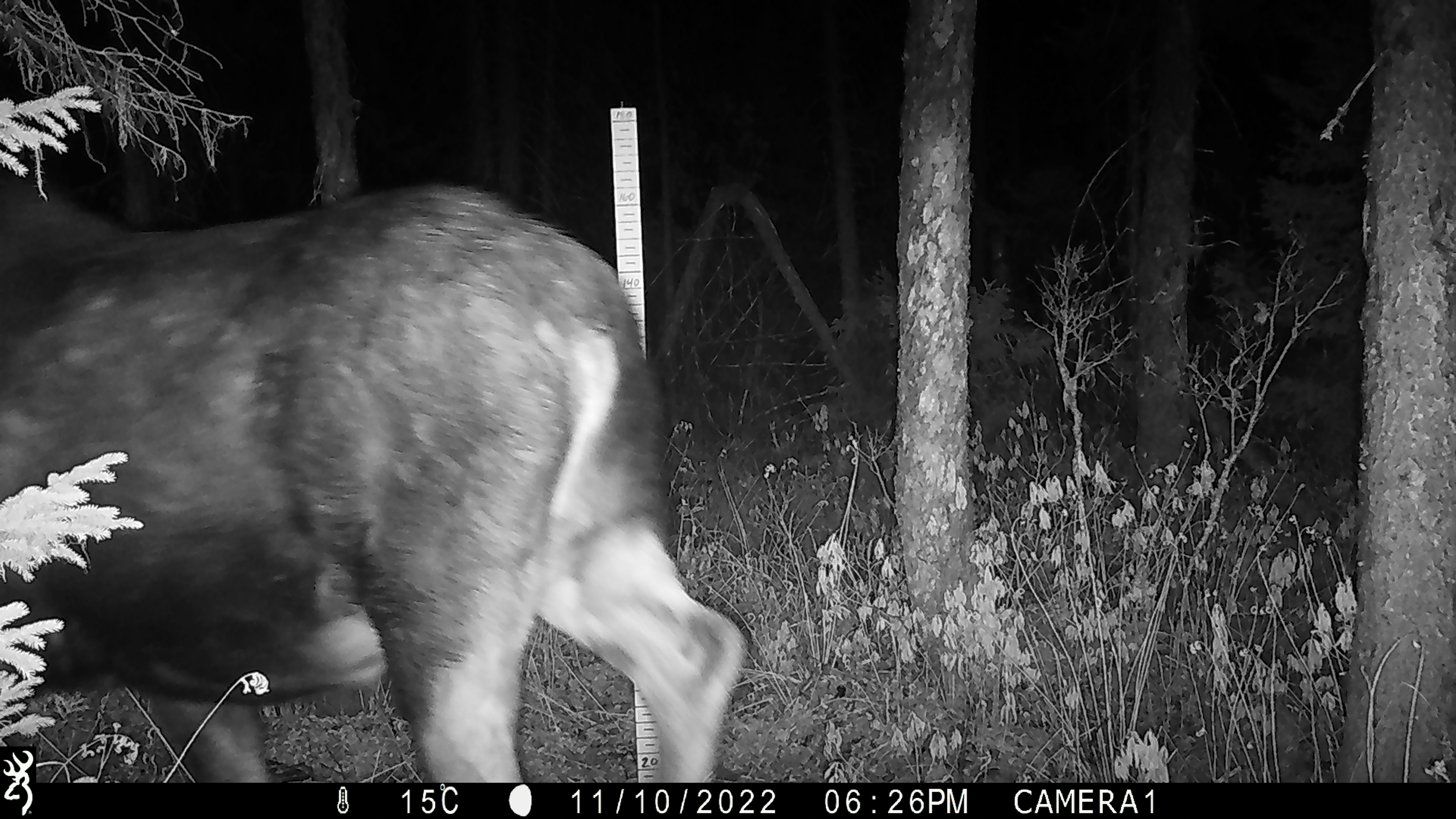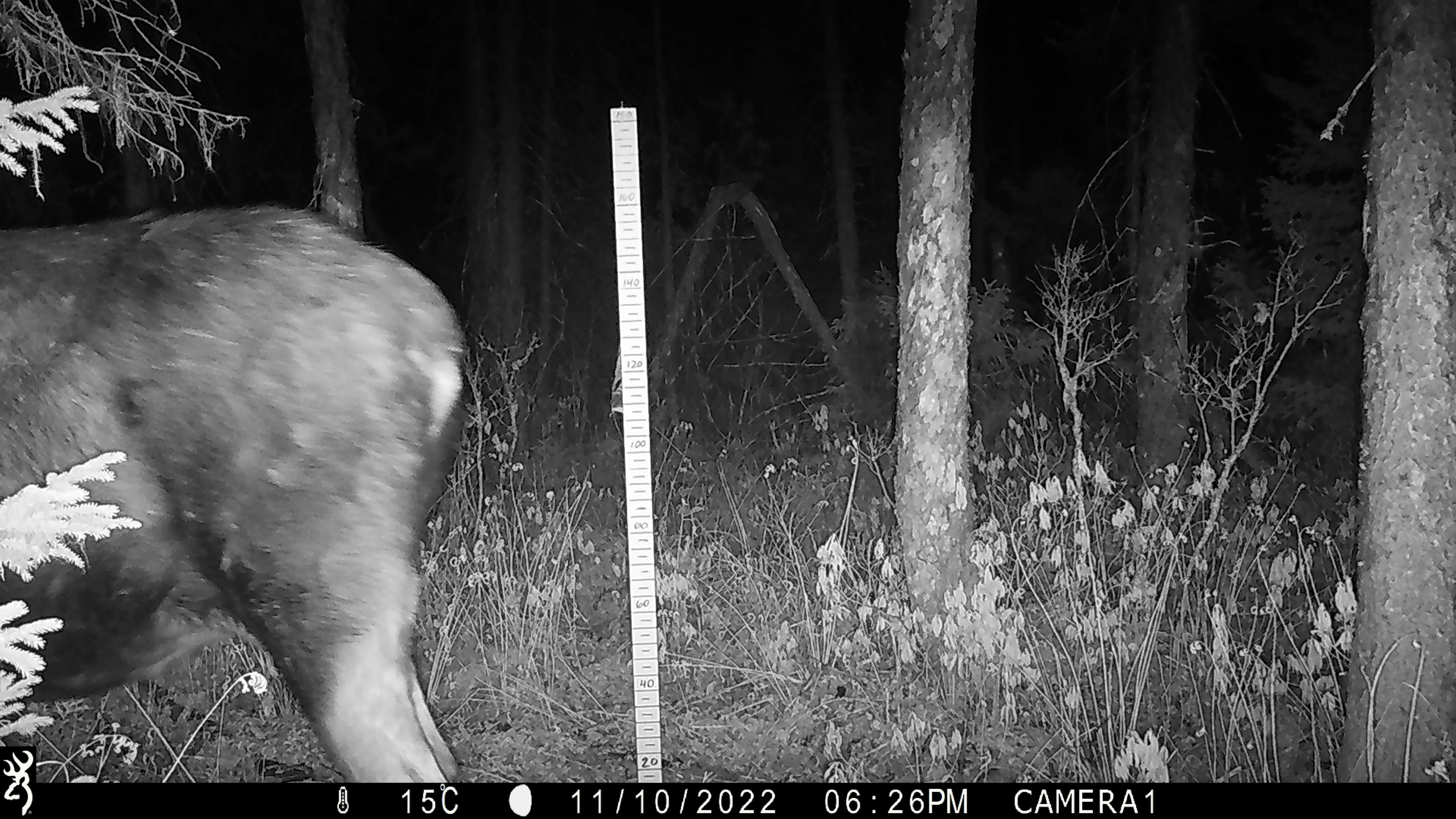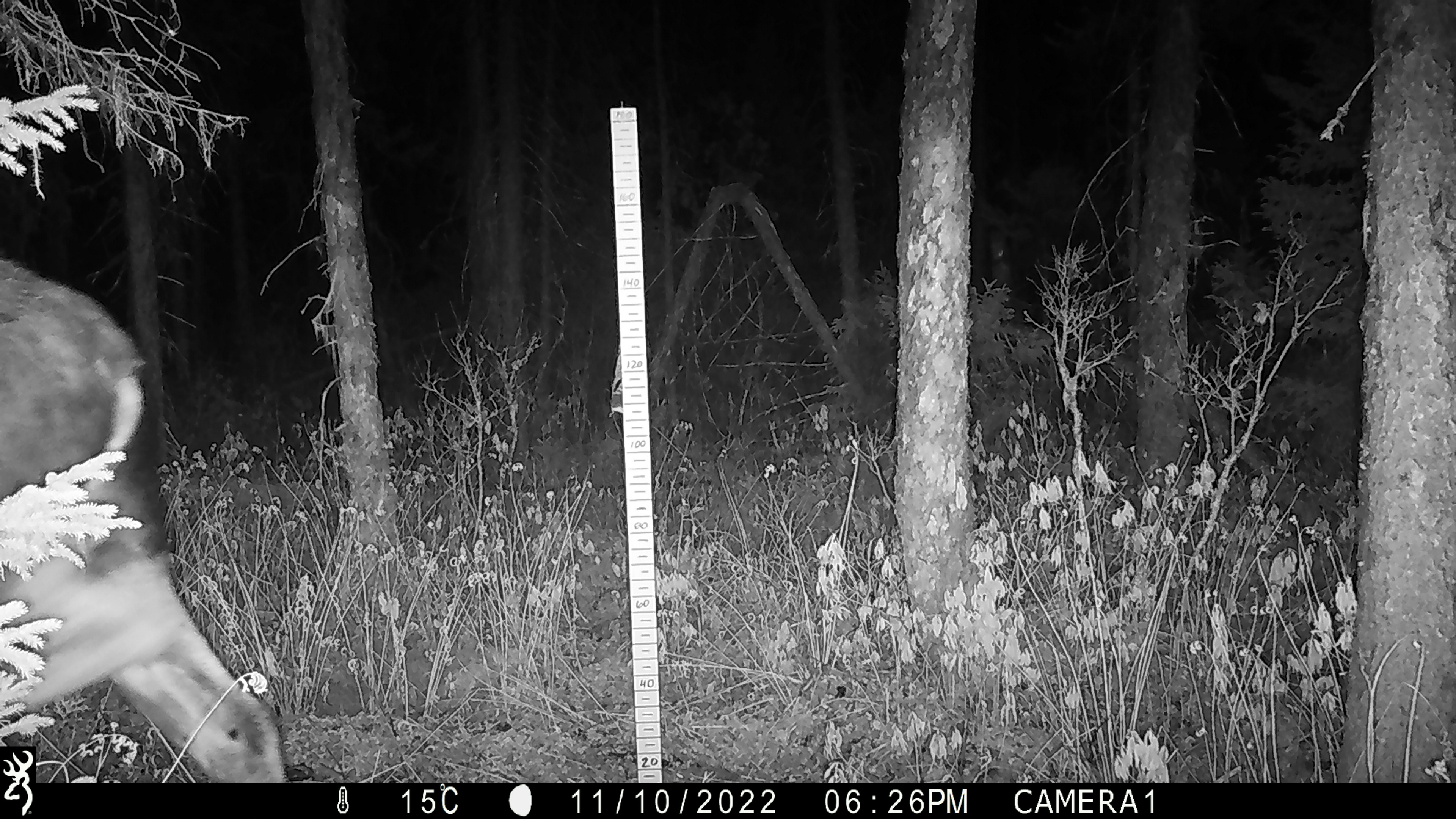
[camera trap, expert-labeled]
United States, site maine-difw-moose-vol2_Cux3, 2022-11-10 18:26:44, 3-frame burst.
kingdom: Animalia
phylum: Chordata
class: Mammalia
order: Artiodactyla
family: Cervidae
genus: Alces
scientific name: Alces alces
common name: moose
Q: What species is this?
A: Moose (Alces alces).